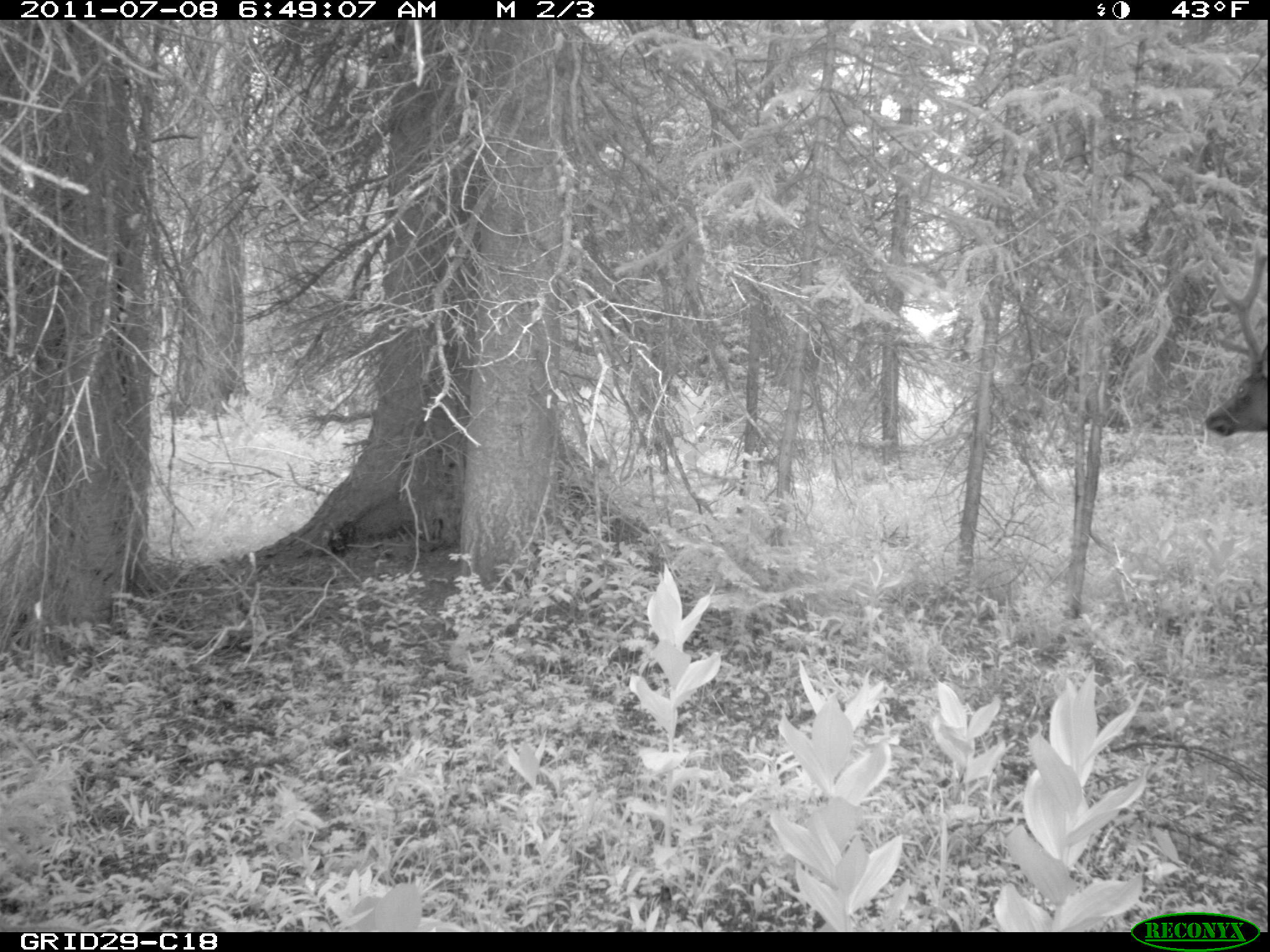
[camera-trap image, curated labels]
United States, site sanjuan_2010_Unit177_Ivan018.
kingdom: Animalia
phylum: Chordata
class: Mammalia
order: Artiodactyla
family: Cervidae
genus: Cervus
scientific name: Cervus elaphus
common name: red deer